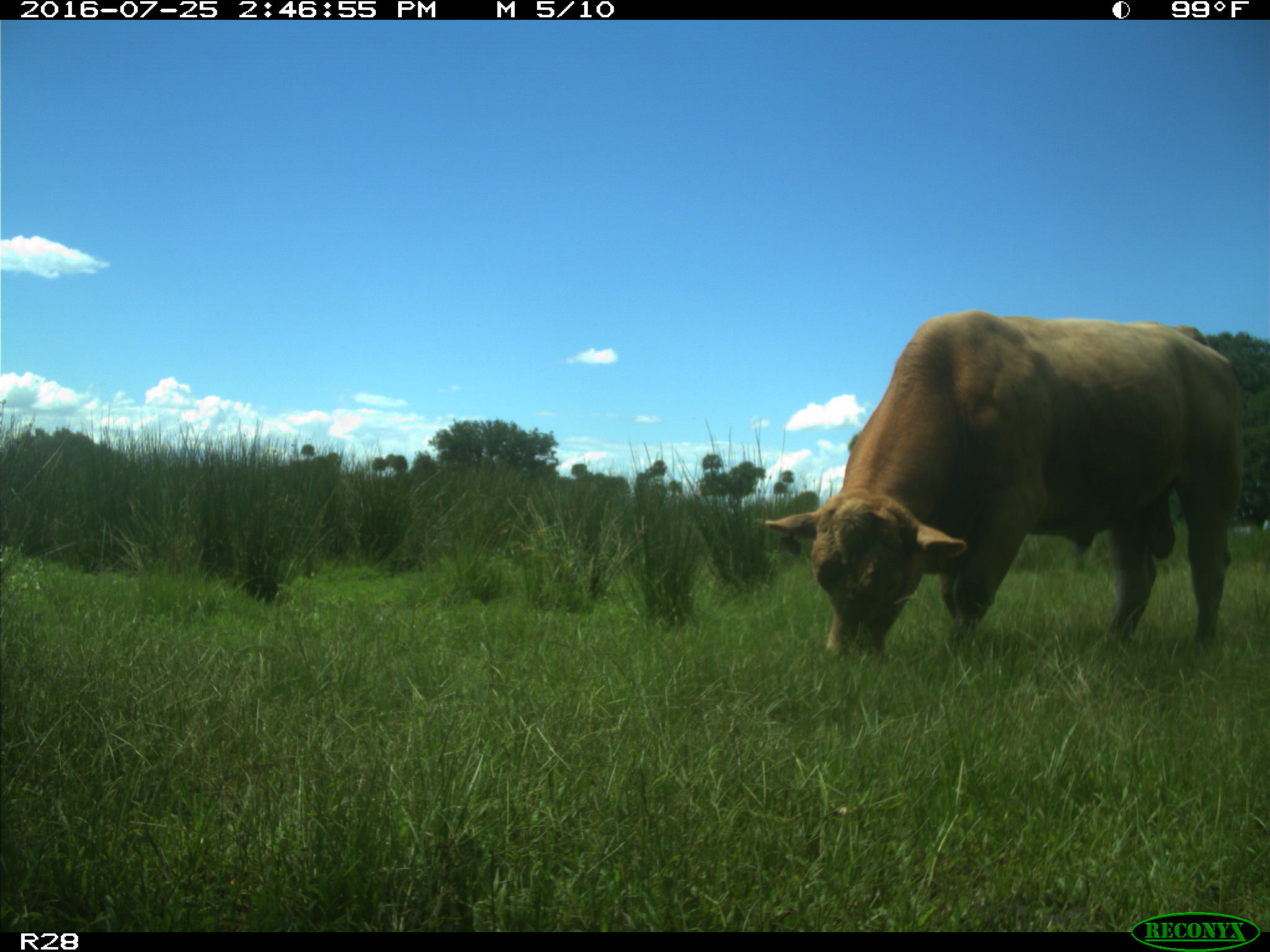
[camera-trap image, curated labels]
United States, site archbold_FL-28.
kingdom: Animalia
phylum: Chordata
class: Mammalia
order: Artiodactyla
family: Bovidae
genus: Bos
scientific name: Bos taurus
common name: domestic cow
Bos taurus (domestic cow).